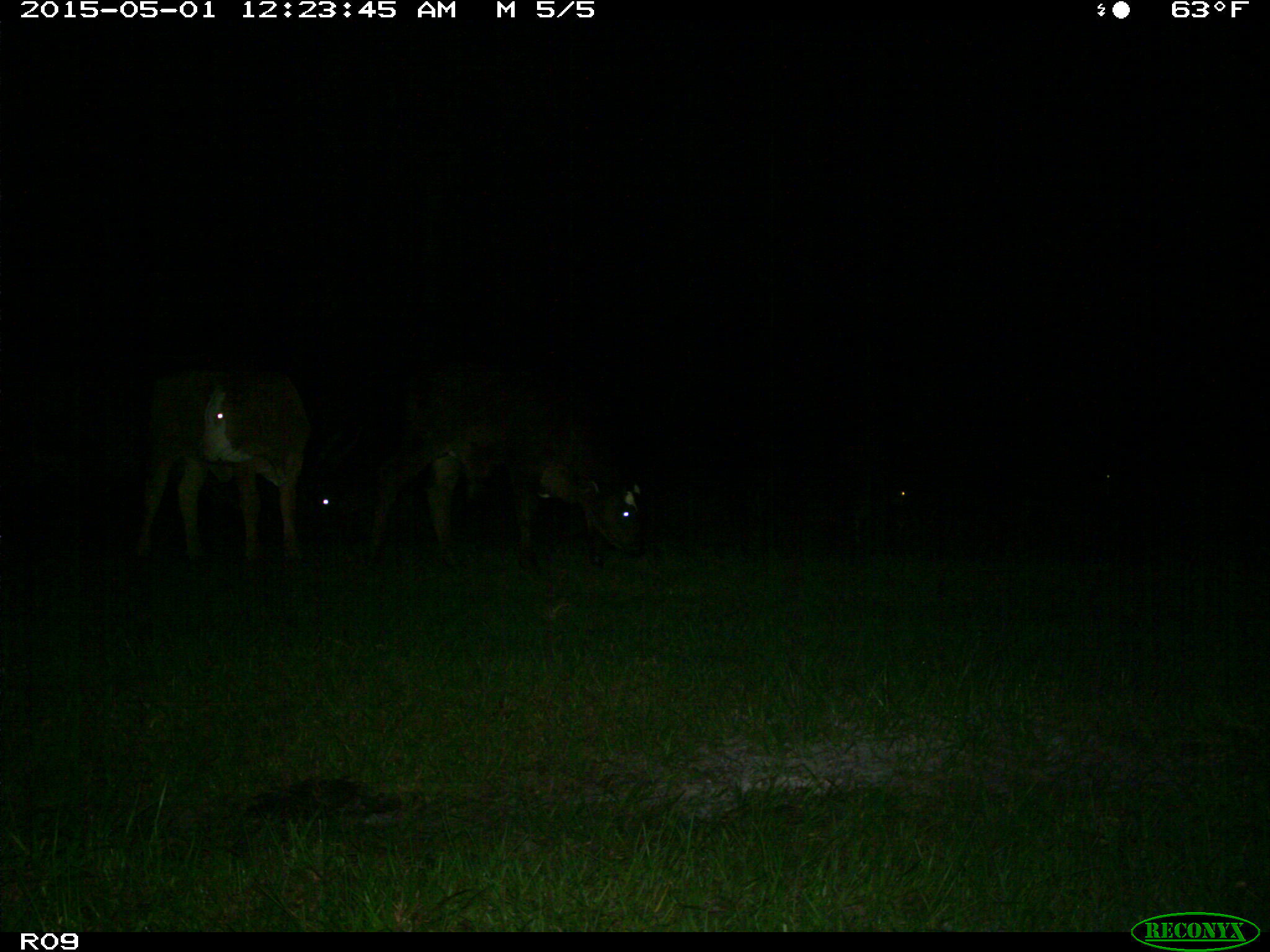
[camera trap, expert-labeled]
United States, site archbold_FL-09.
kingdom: Animalia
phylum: Chordata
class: Mammalia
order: Artiodactyla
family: Bovidae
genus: Bos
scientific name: Bos taurus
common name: domestic cow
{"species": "Bos taurus (domestic cow)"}